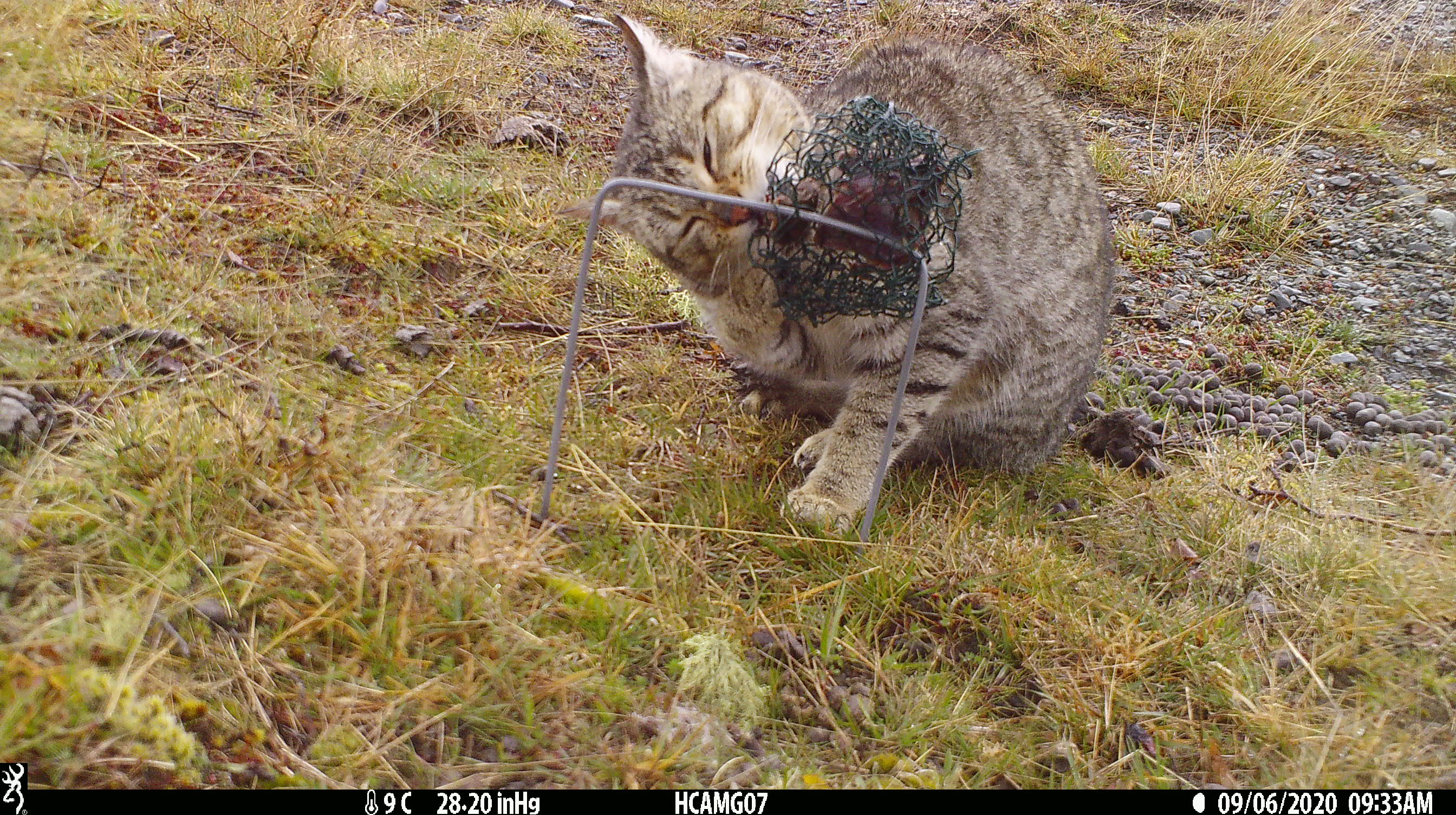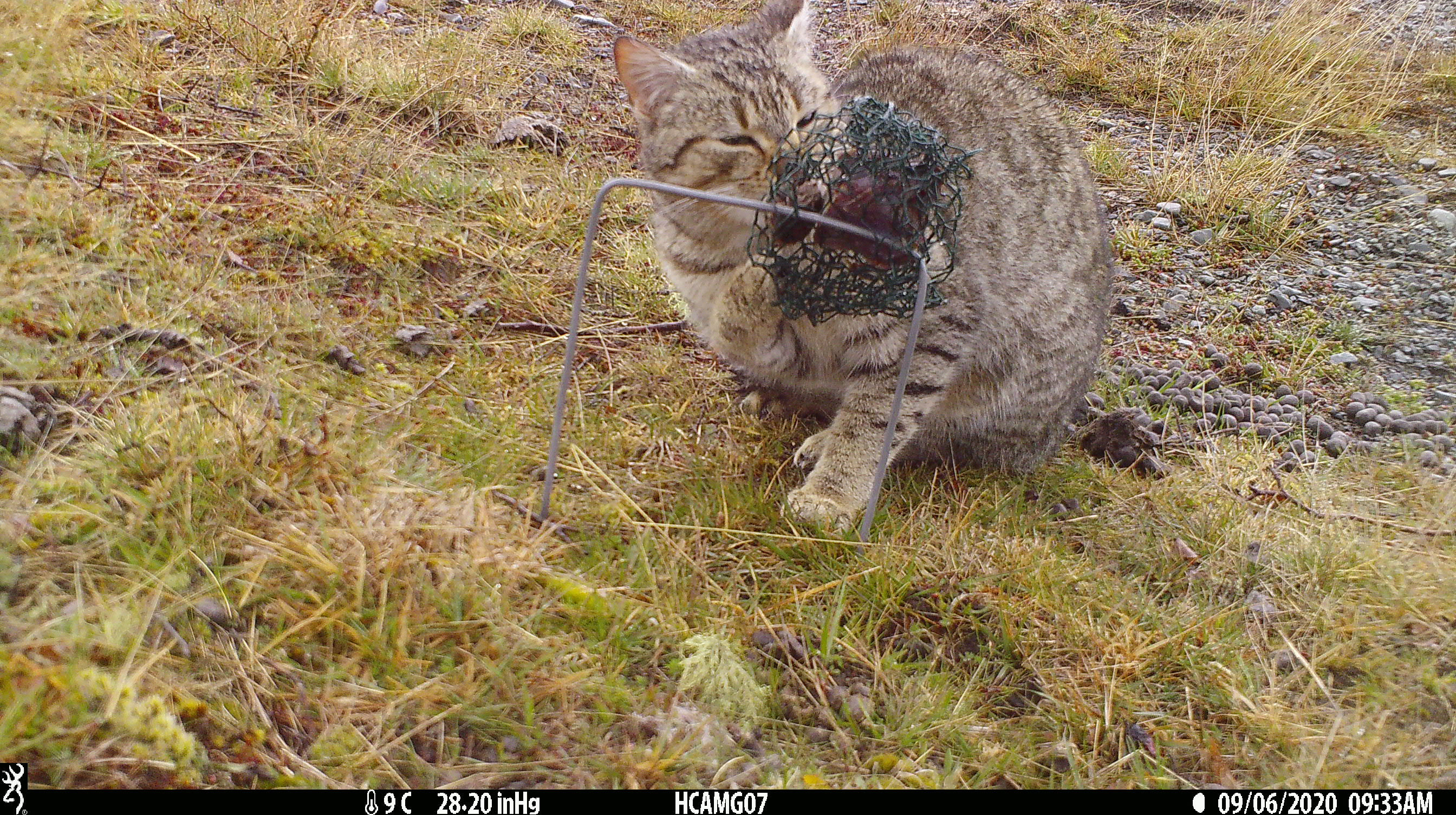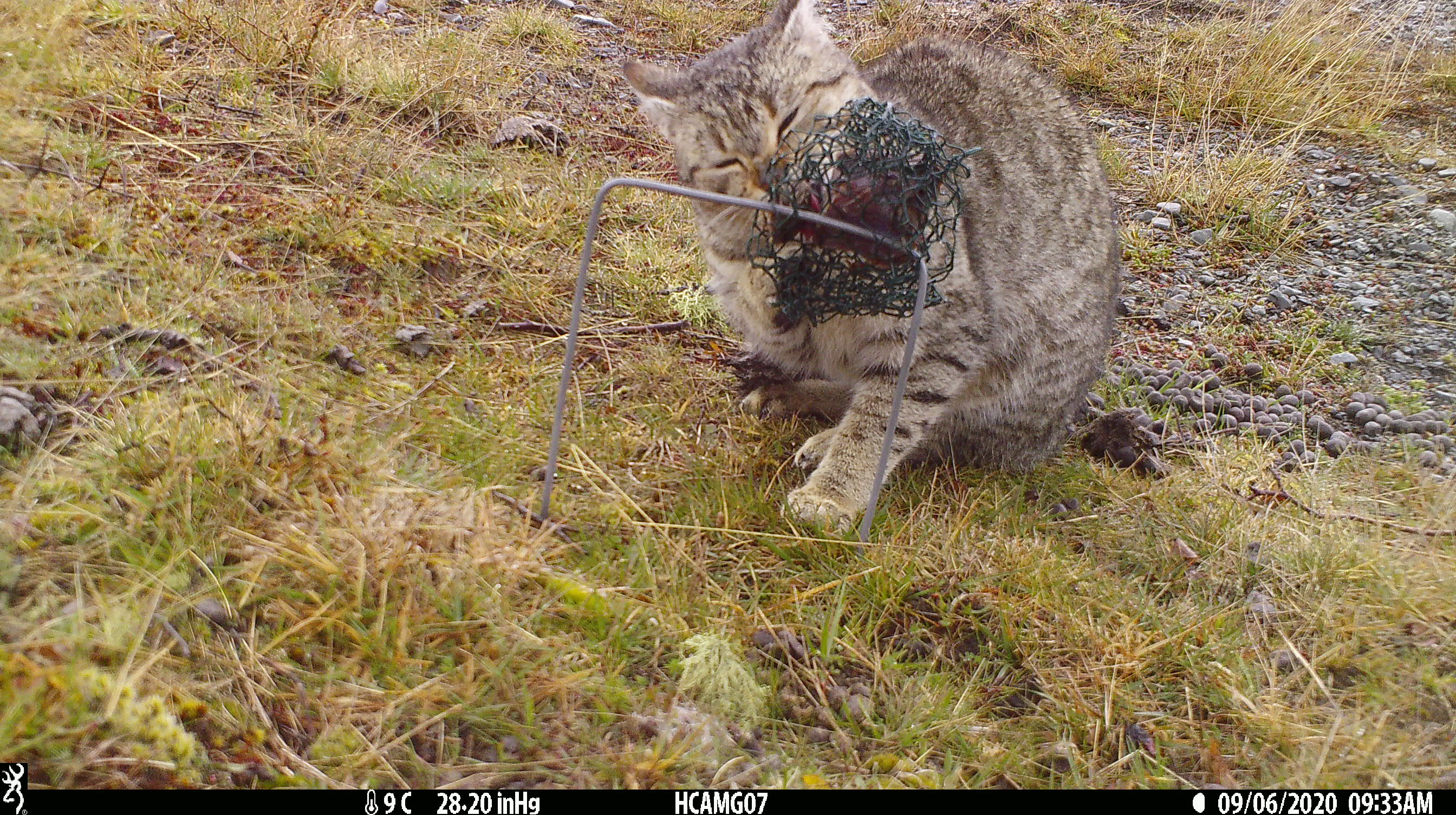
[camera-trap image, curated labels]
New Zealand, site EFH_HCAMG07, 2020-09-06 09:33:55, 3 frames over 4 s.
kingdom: Animalia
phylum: Chordata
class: Mammalia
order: Carnivora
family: Felidae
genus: Felis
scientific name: Felis catus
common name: domestic cat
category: cat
Cat (domestic cat) (Felis catus).